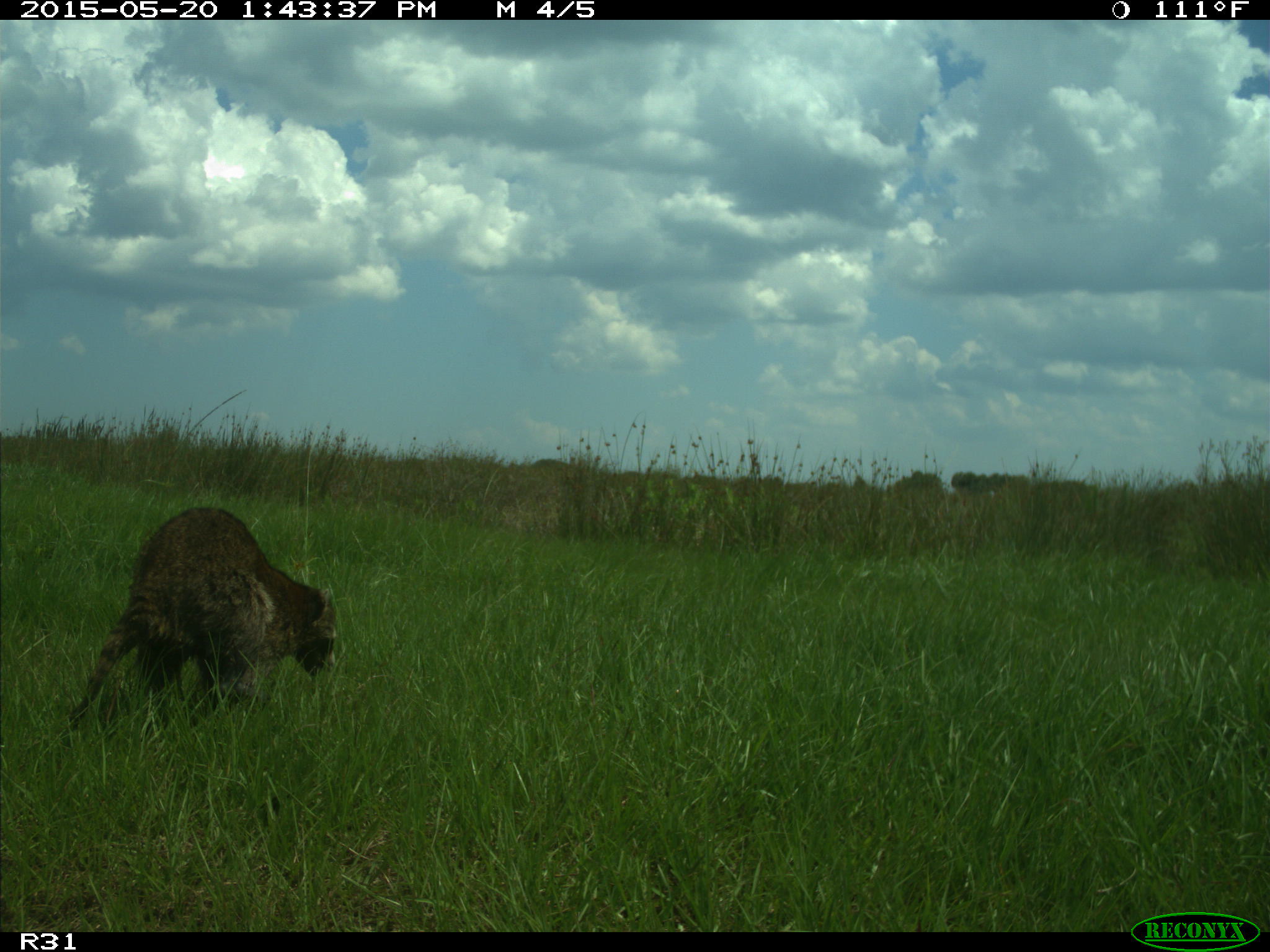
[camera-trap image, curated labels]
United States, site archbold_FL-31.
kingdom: Animalia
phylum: Chordata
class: Mammalia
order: Carnivora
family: Procyonidae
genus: Procyon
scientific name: Procyon lotor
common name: common raccoon